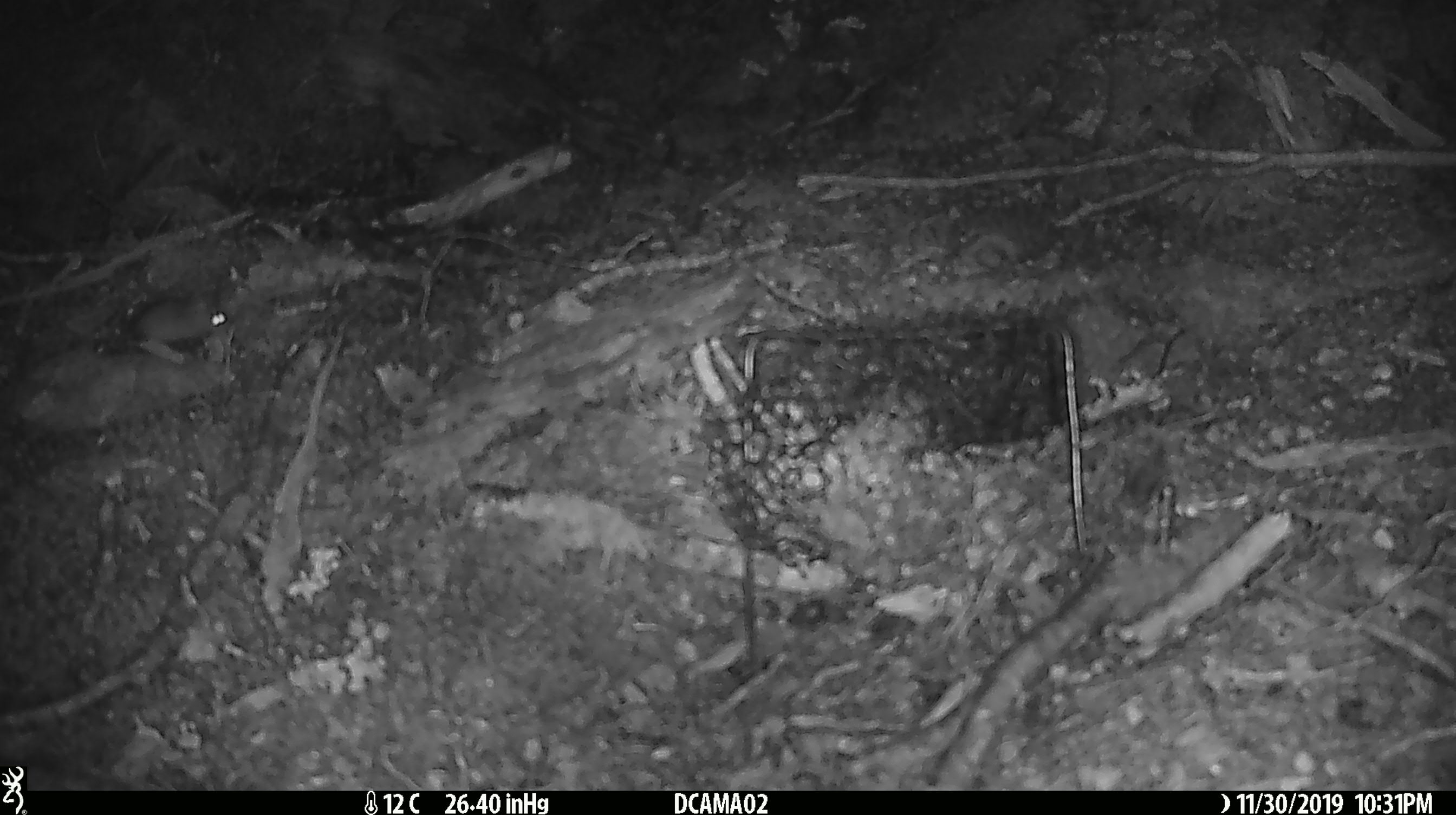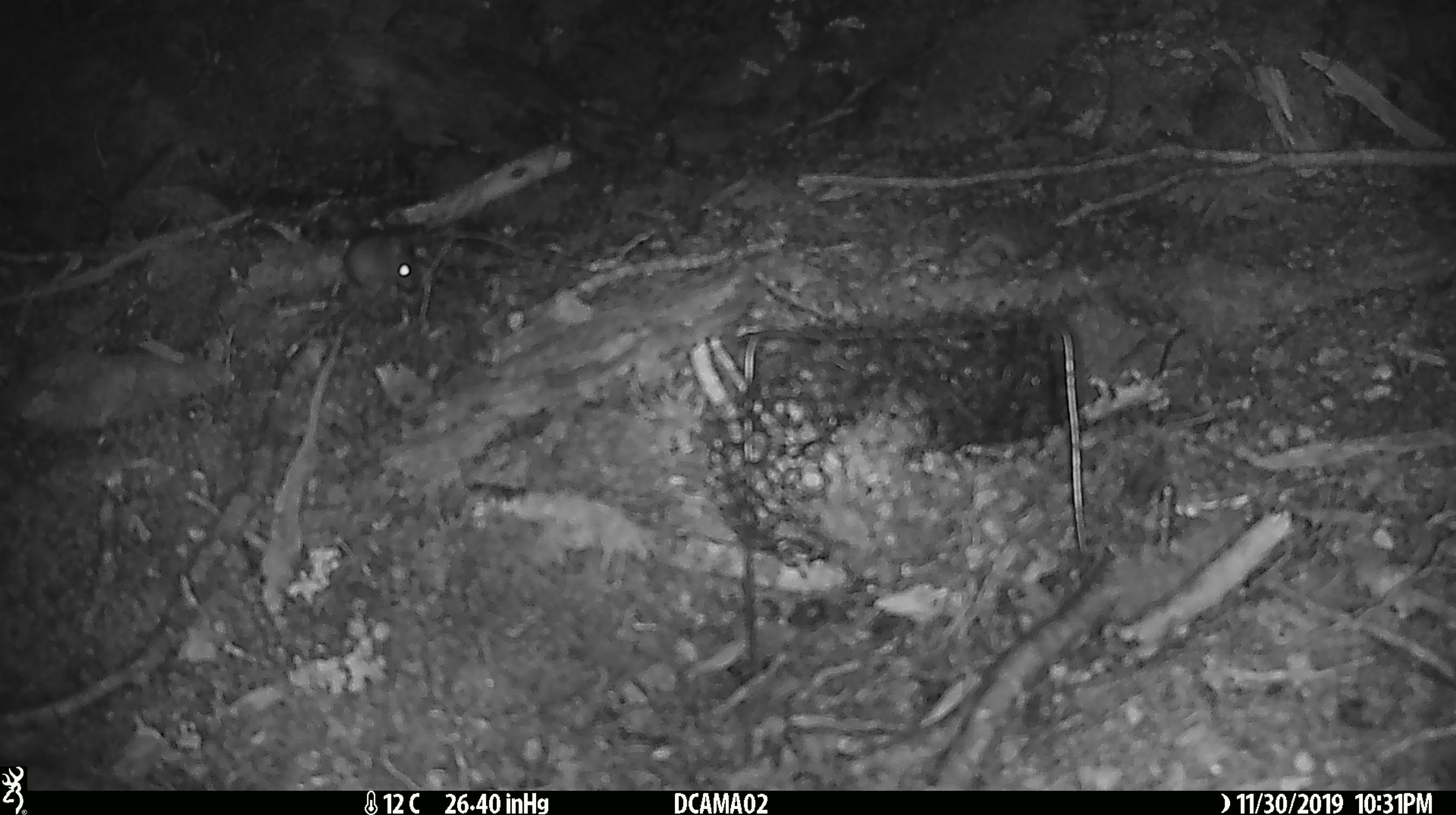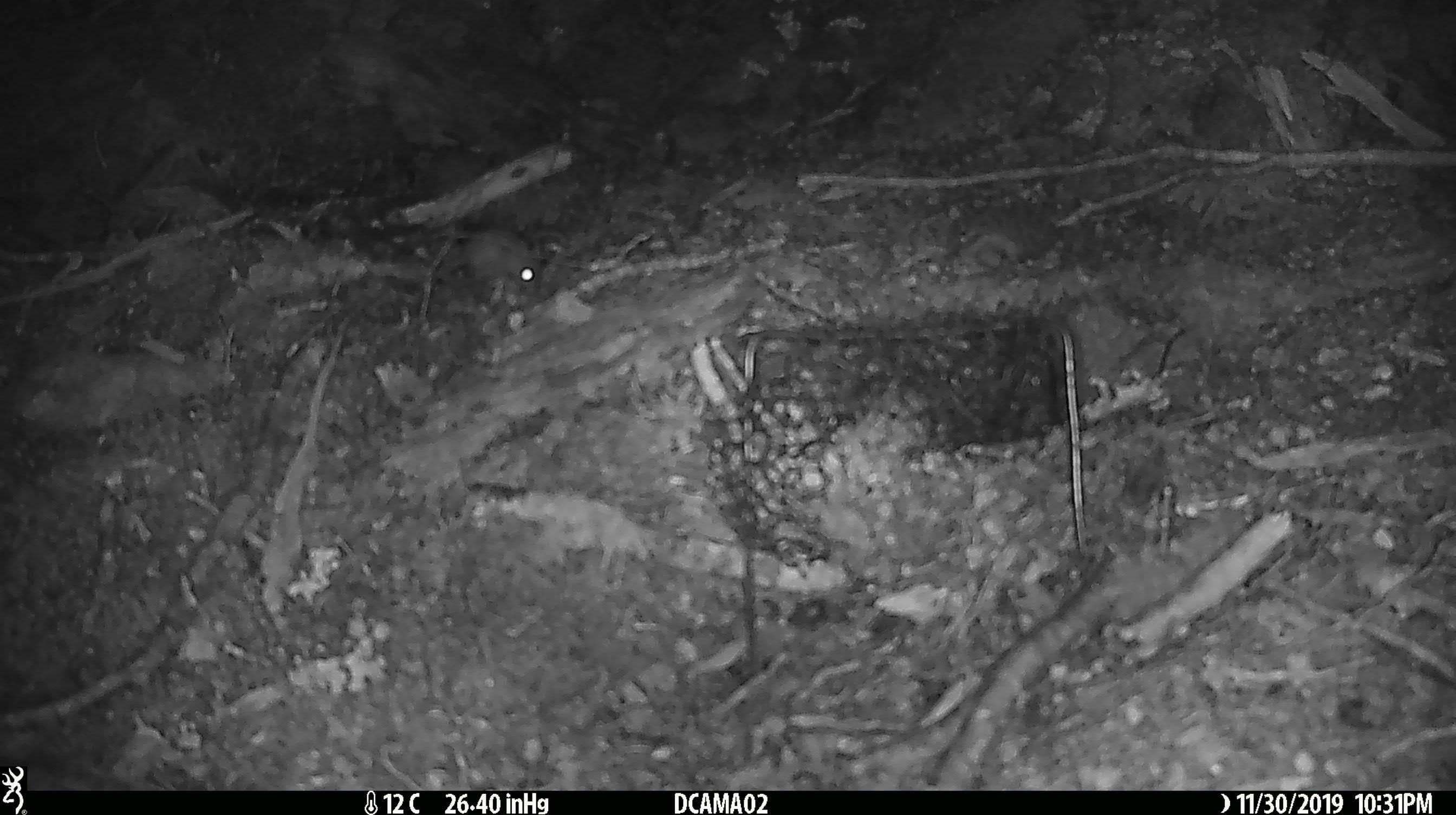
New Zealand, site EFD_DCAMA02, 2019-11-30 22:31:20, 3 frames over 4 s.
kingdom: Animalia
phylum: Chordata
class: Mammalia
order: Rodentia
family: Muridae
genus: Mus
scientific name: Mus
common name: mouse